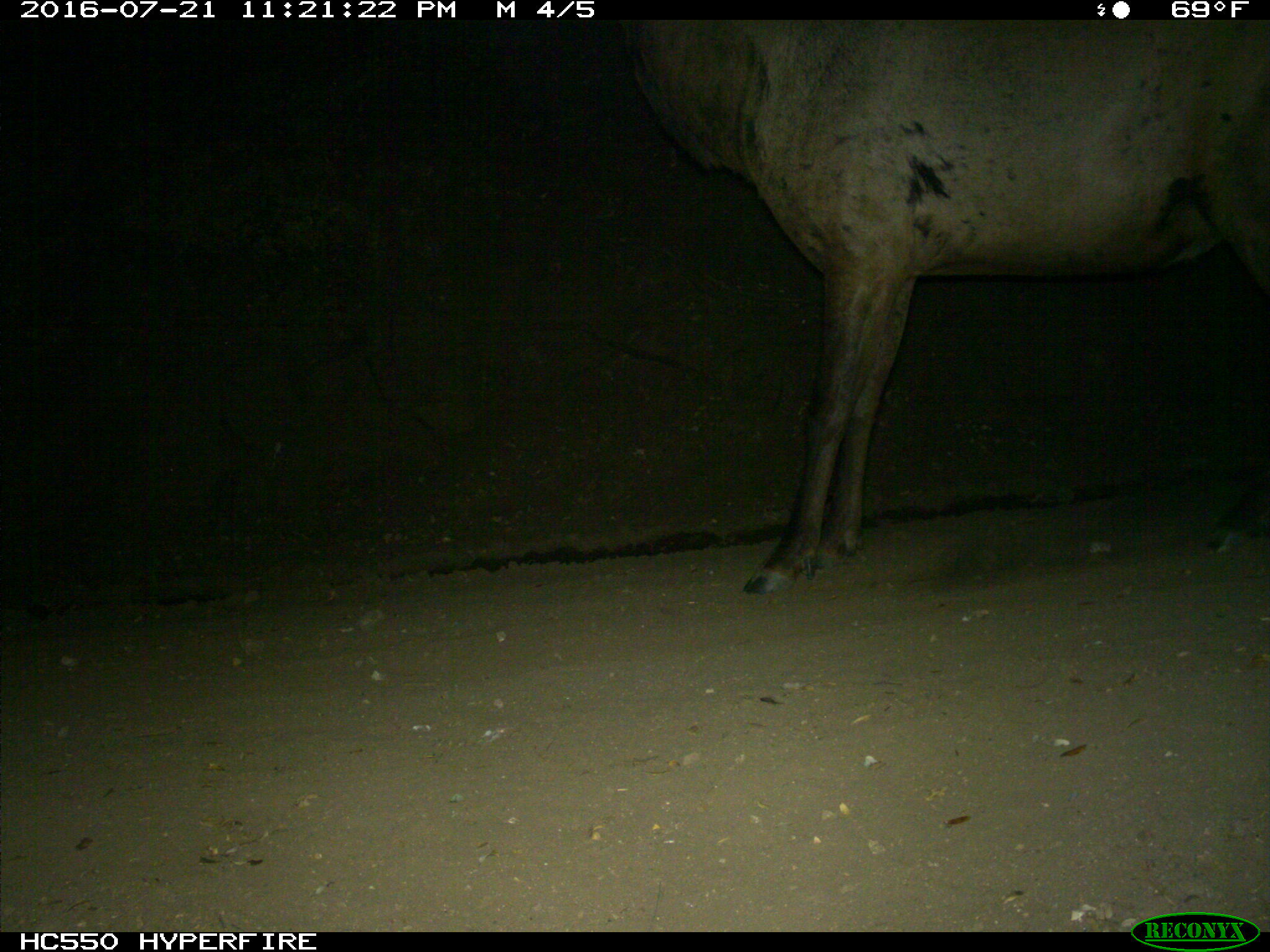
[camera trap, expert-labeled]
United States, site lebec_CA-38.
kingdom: Animalia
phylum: Chordata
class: Mammalia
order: Artiodactyla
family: Cervidae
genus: Cervus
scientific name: Cervus canadensis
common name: elk